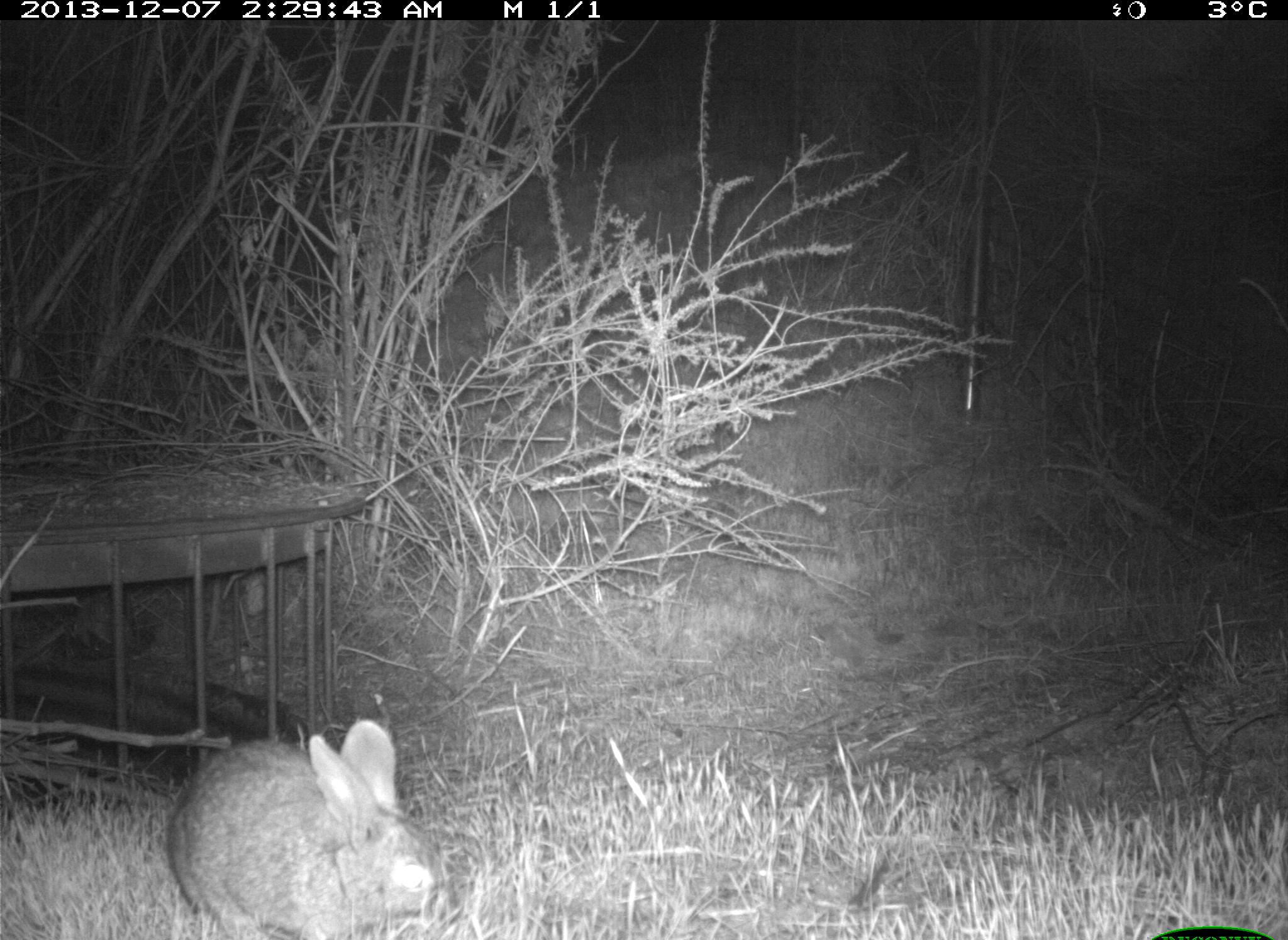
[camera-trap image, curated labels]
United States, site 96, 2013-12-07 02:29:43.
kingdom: Animalia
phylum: Chordata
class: Mammalia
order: Lagomorpha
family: Leporidae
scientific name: Leporidae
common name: rabbits and hares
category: rabbit